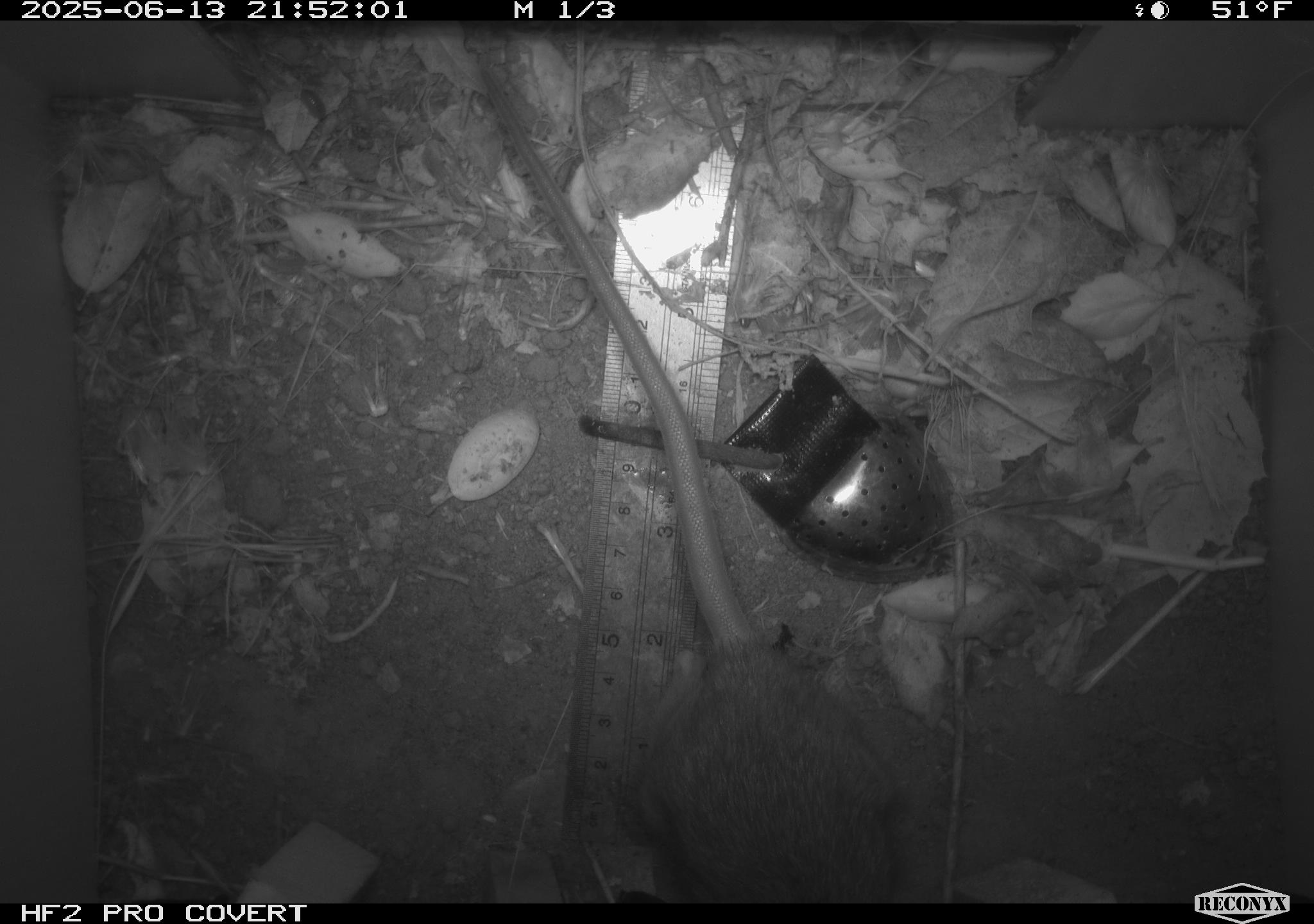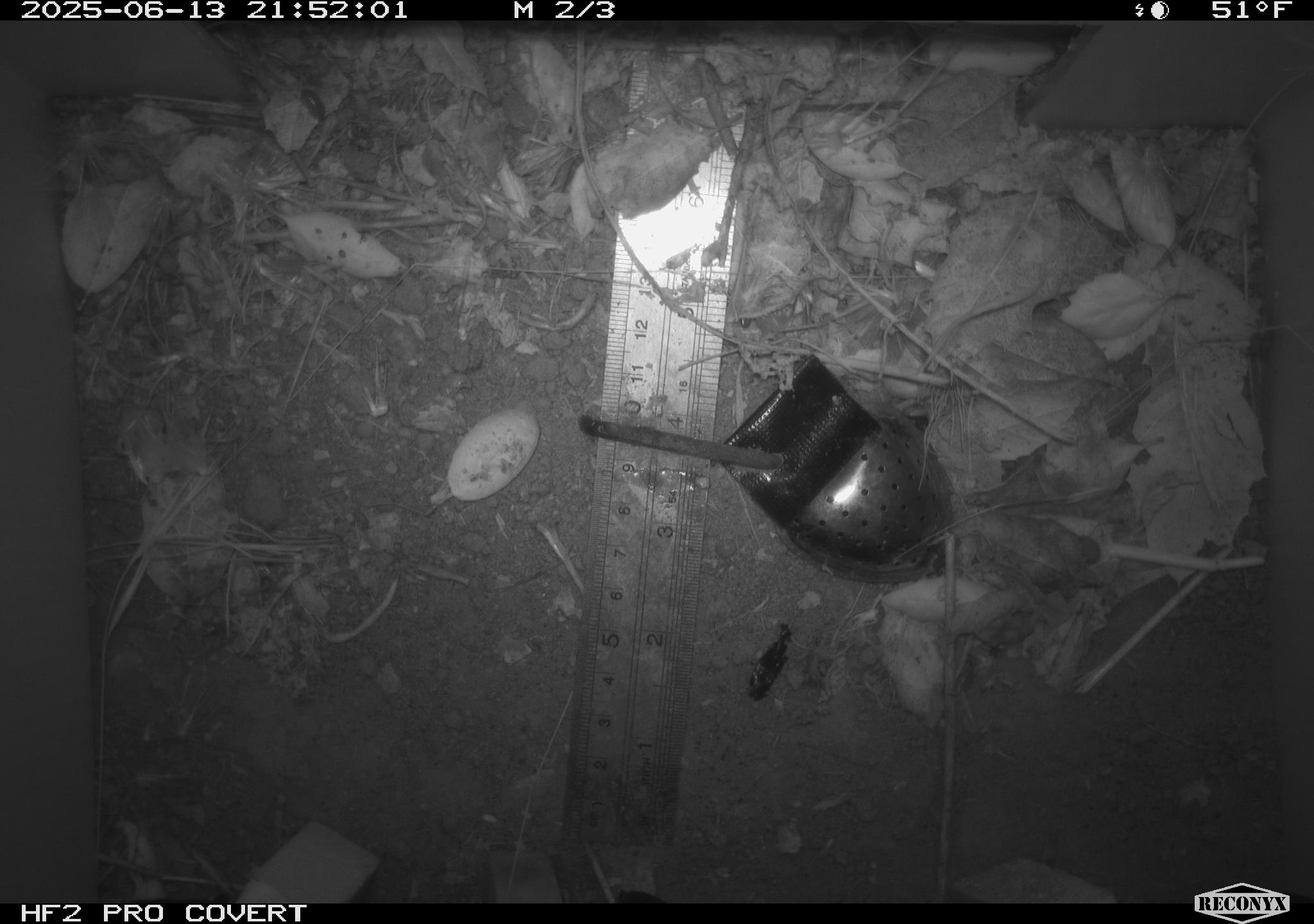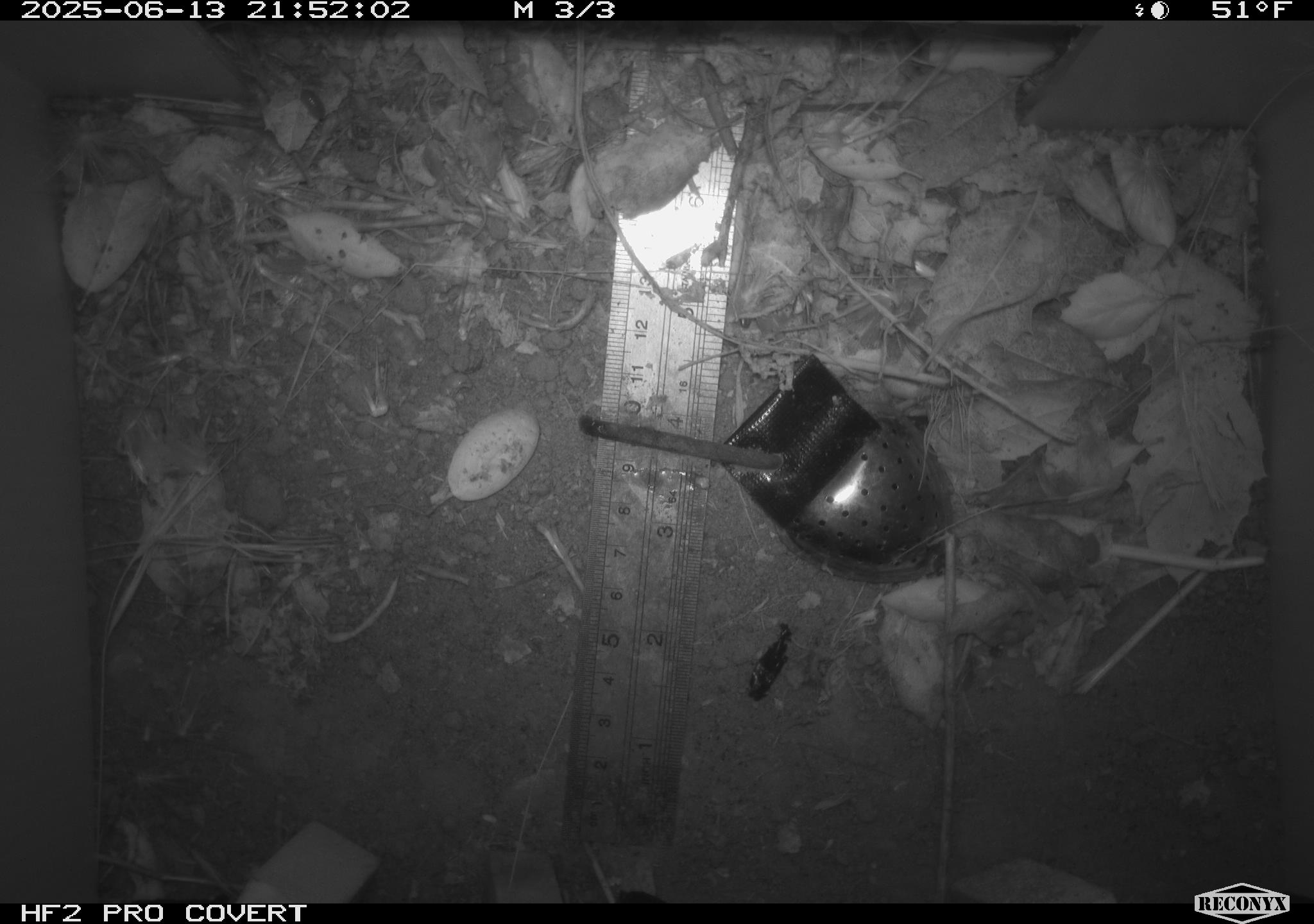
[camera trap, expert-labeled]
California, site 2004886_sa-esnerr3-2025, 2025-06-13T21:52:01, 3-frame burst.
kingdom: Animalia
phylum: Chordata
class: Mammalia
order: Rodentia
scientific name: Rodentia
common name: rodent